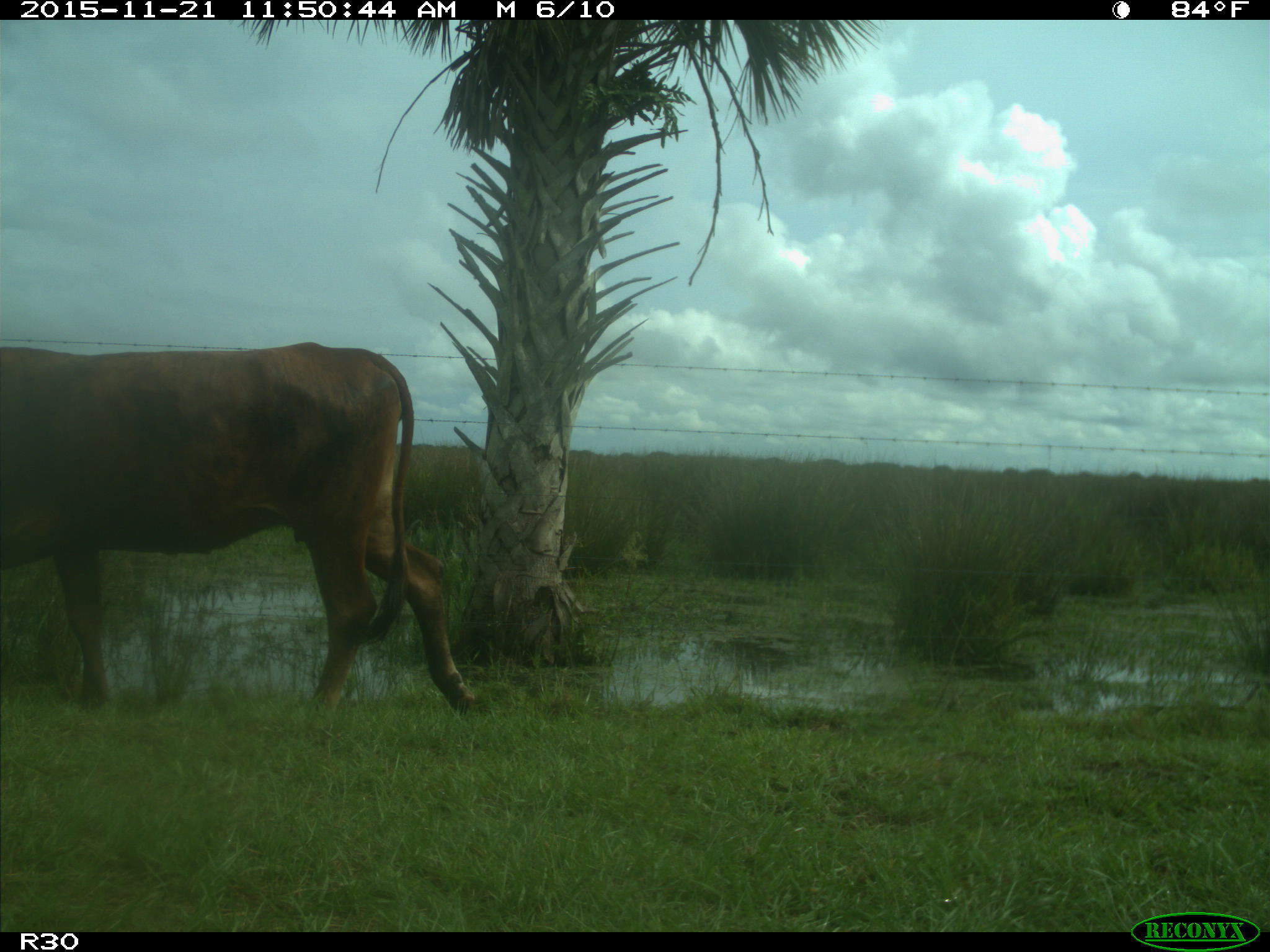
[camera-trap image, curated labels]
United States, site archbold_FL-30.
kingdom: Animalia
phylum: Chordata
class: Mammalia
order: Artiodactyla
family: Bovidae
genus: Bos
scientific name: Bos taurus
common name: domestic cow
Bos taurus (domestic cow).